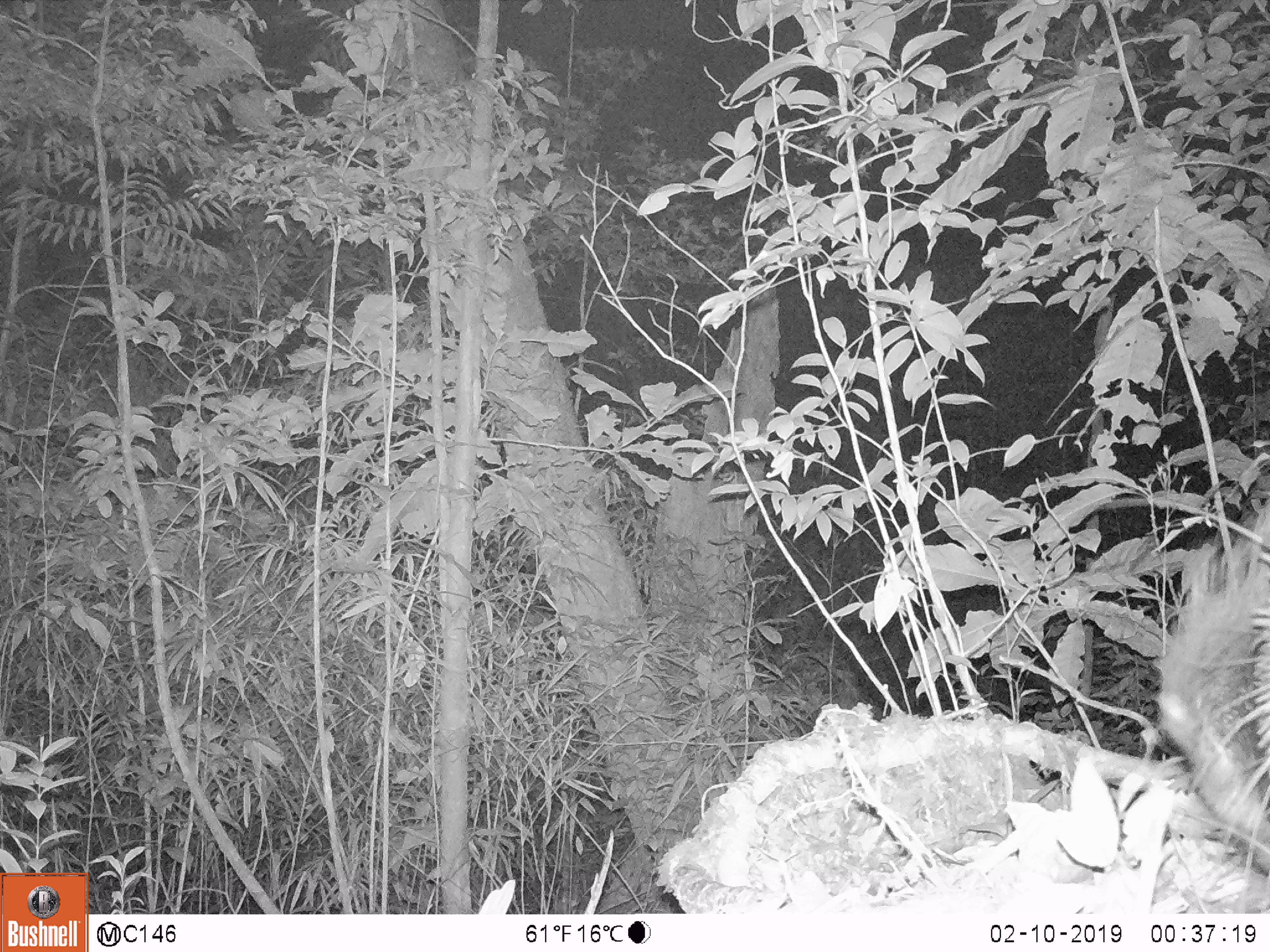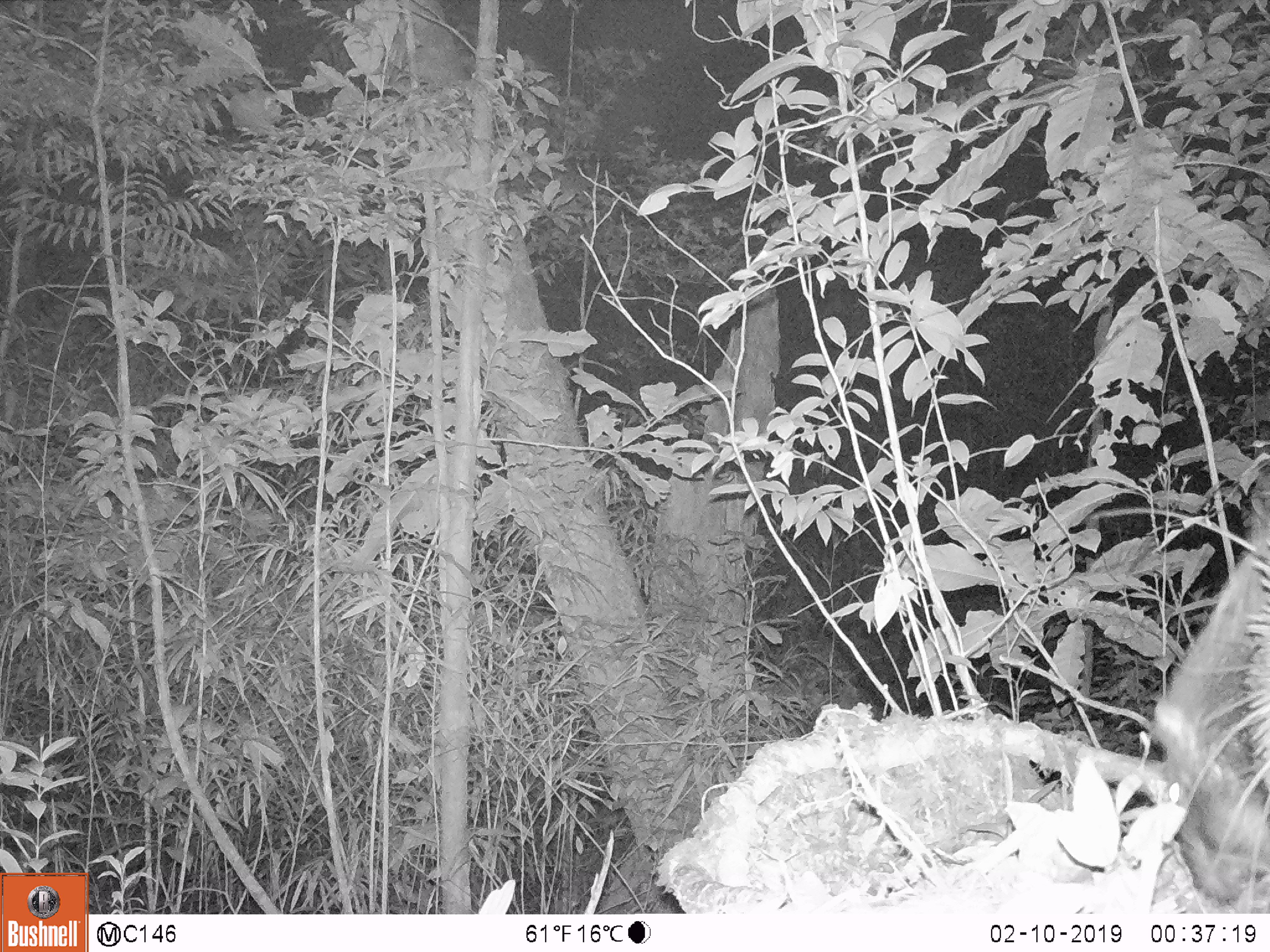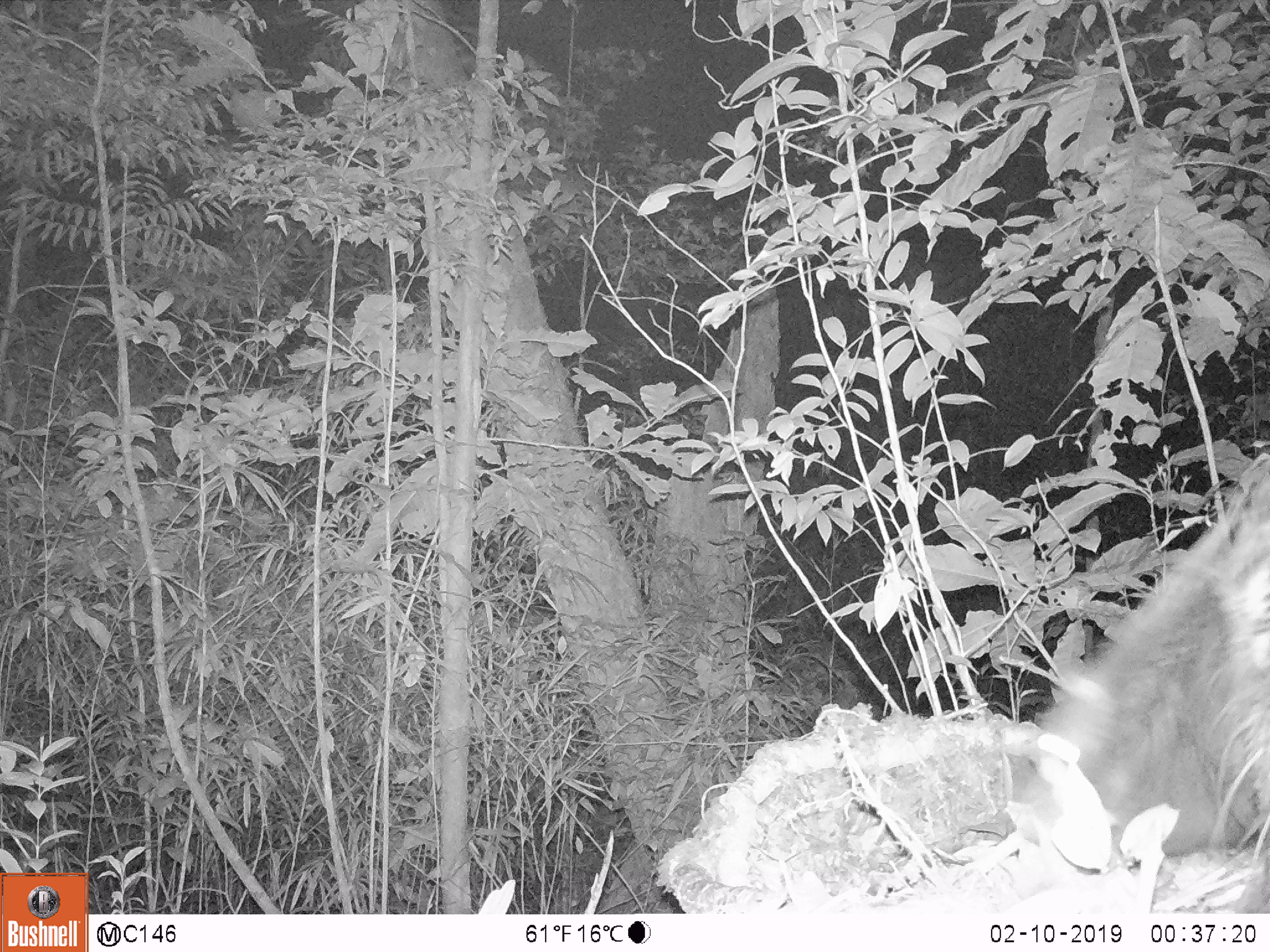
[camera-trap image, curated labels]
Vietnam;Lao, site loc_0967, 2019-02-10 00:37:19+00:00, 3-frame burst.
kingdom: Animalia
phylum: Chordata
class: Mammalia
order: Rodentia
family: Hystricidae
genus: Hystrix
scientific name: Hystrix brachyura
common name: malayan porcupine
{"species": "malayan porcupine (Hystrix brachyura)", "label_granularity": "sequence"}